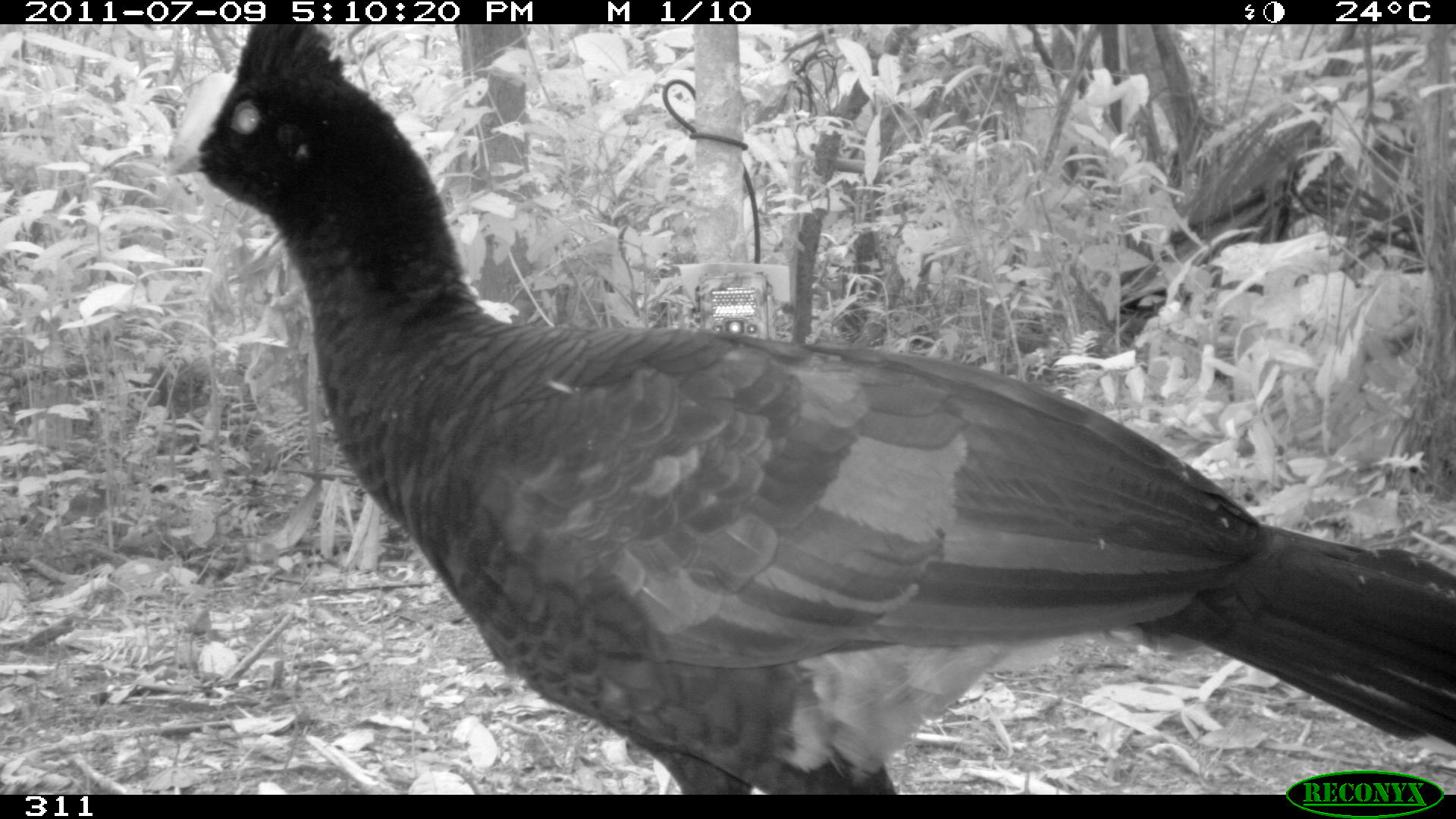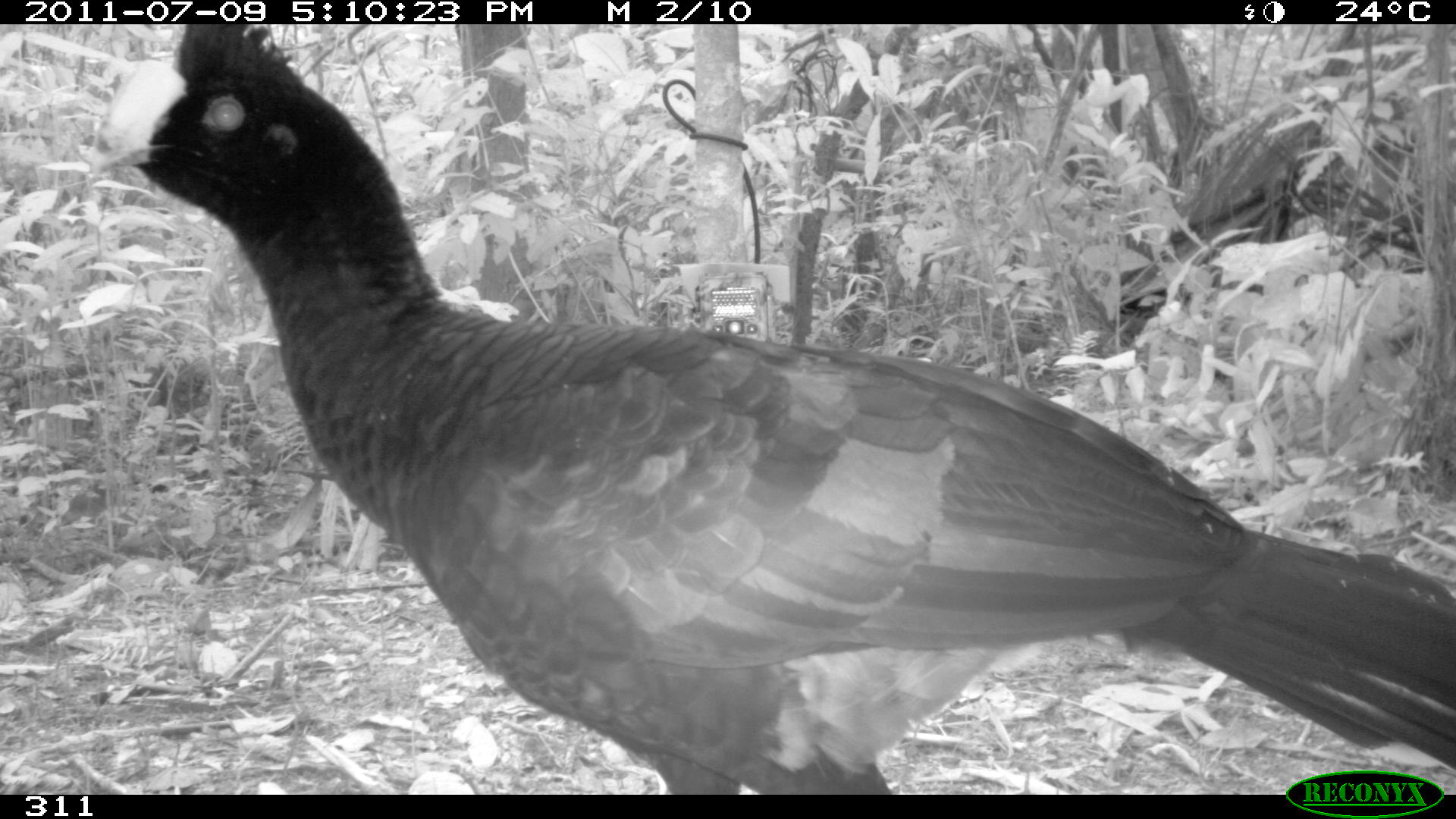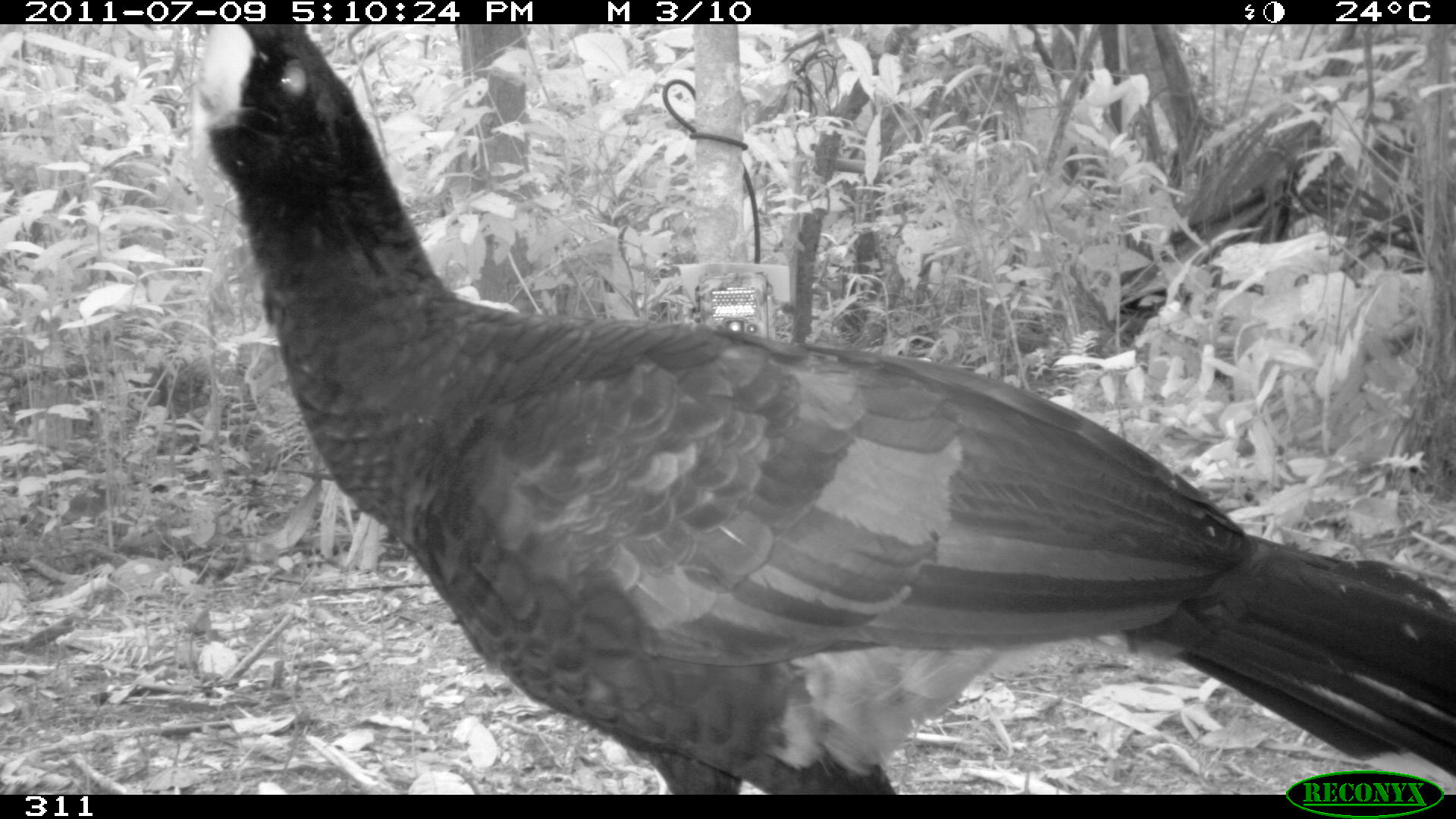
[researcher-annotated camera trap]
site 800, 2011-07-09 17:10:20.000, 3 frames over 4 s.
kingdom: Animalia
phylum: Chordata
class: Aves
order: Galliformes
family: Cracidae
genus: Mitu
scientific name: Mitu tuberosum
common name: razor-billed curassow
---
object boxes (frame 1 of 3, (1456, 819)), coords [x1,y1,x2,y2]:
mitu tuberosum: [158,23,1456,795]